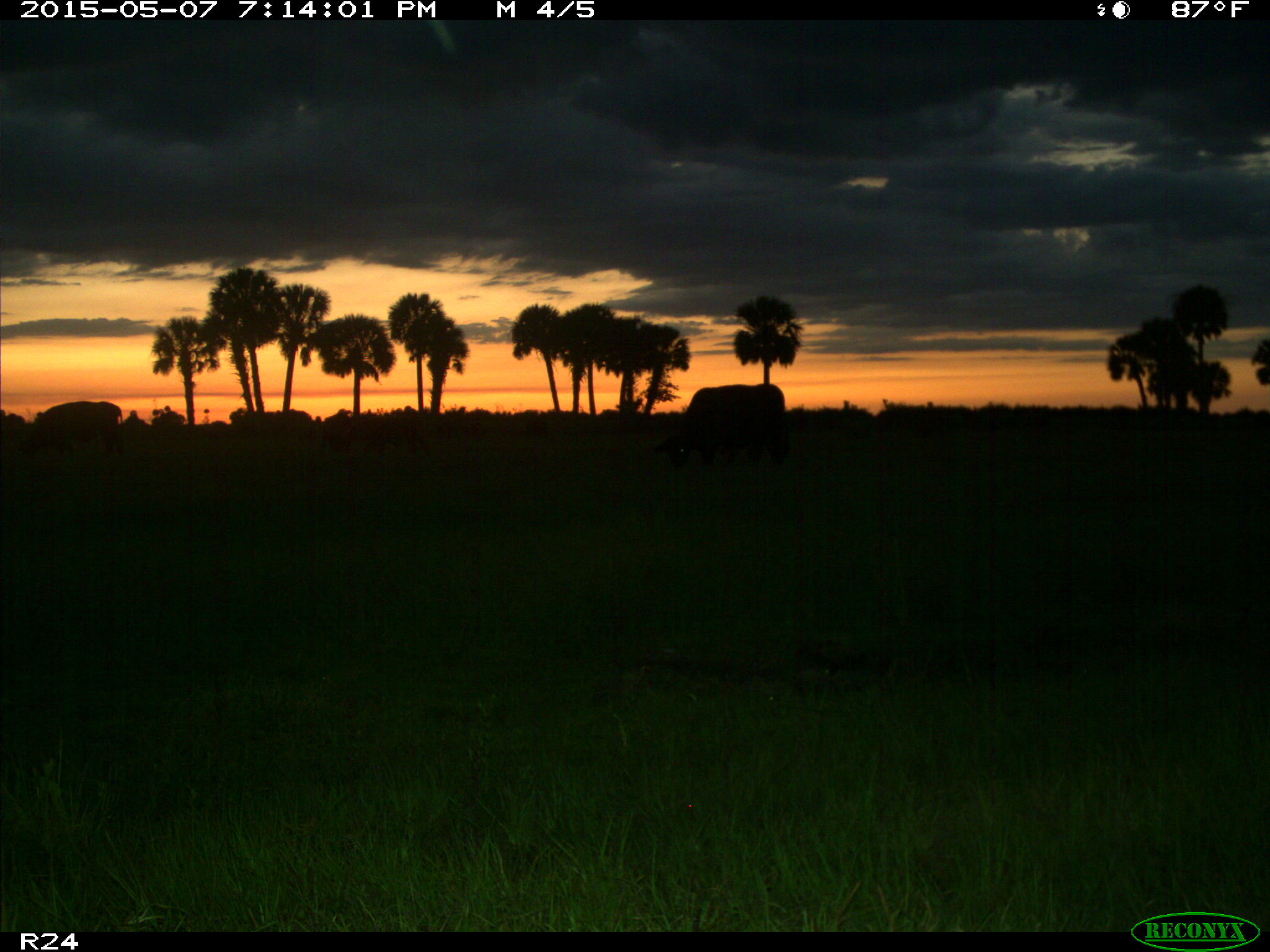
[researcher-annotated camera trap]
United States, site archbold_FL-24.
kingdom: Animalia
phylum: Chordata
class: Mammalia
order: Artiodactyla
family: Bovidae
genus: Bos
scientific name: Bos taurus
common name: domestic cow